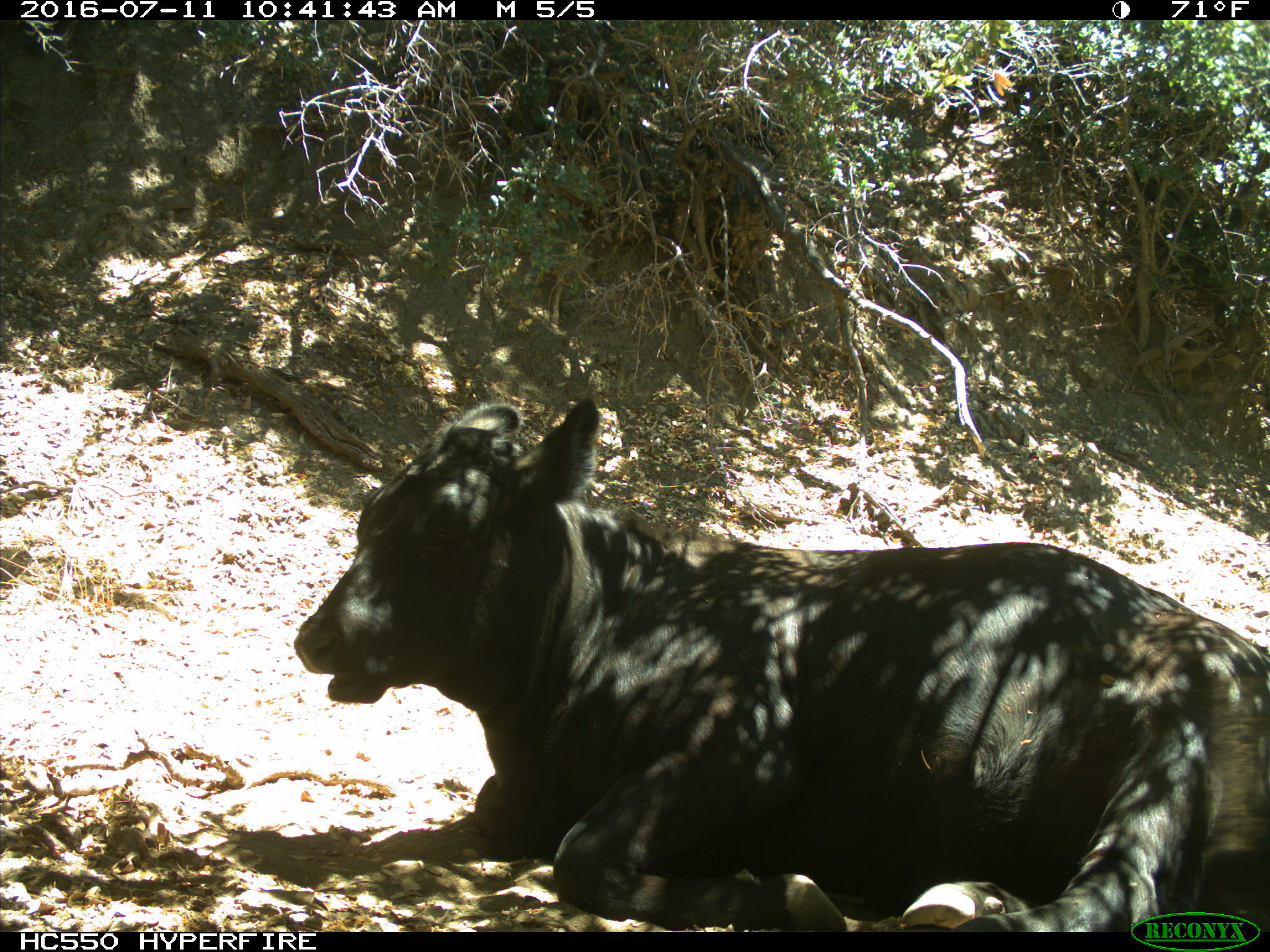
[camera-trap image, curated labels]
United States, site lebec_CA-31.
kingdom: Animalia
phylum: Chordata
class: Mammalia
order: Artiodactyla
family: Bovidae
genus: Bos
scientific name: Bos taurus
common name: domestic cow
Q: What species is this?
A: Bos taurus (domestic cow).